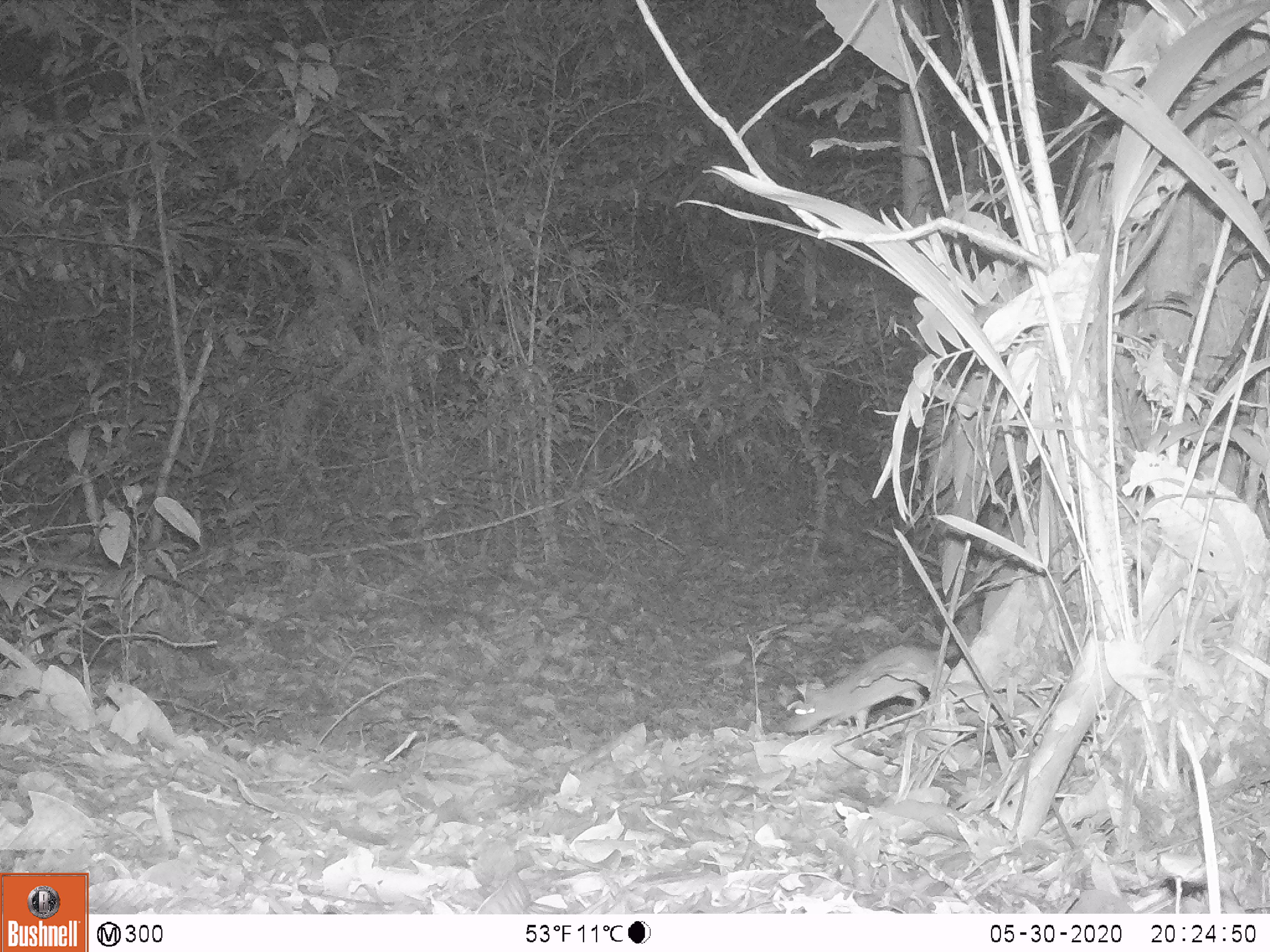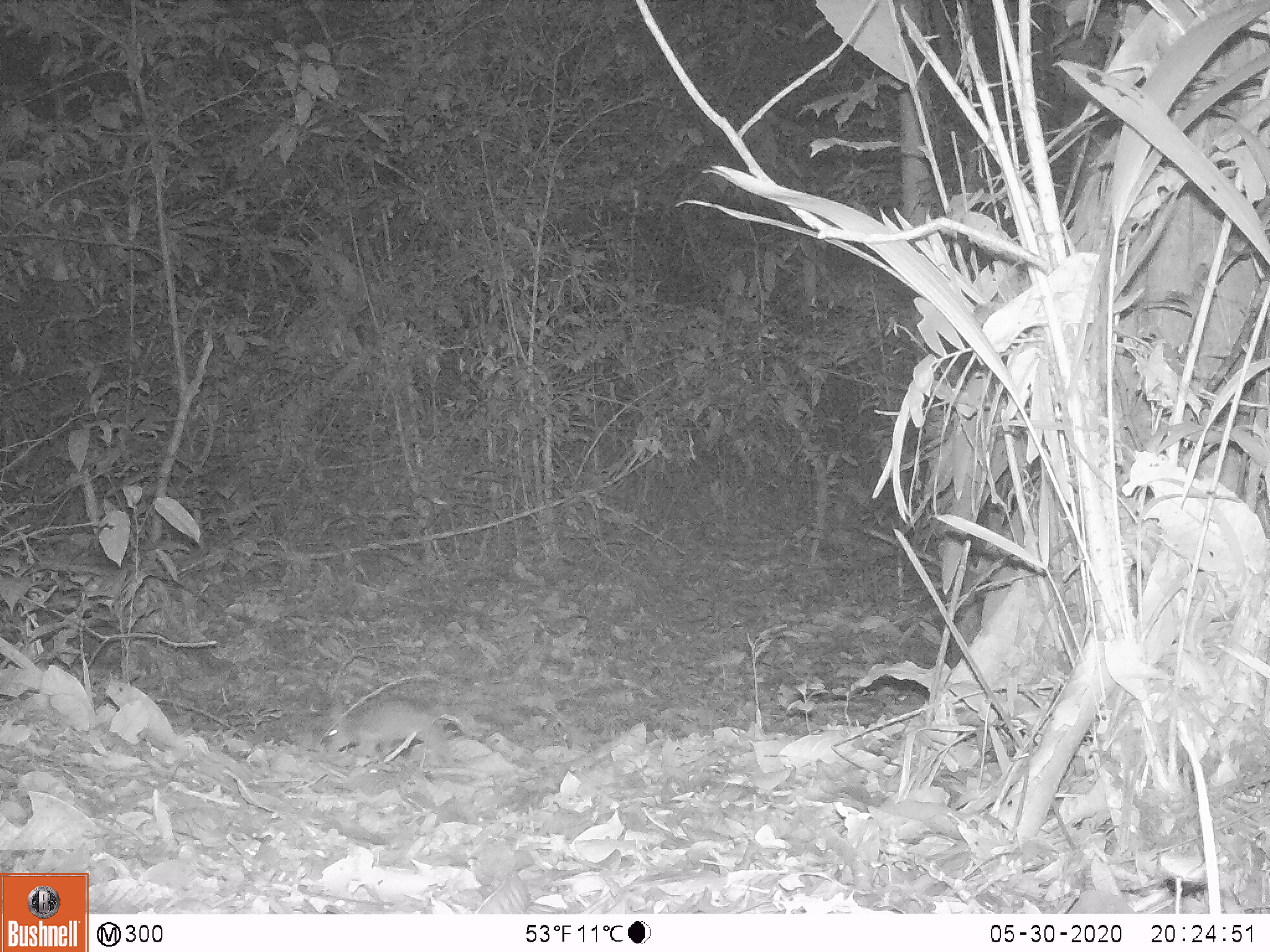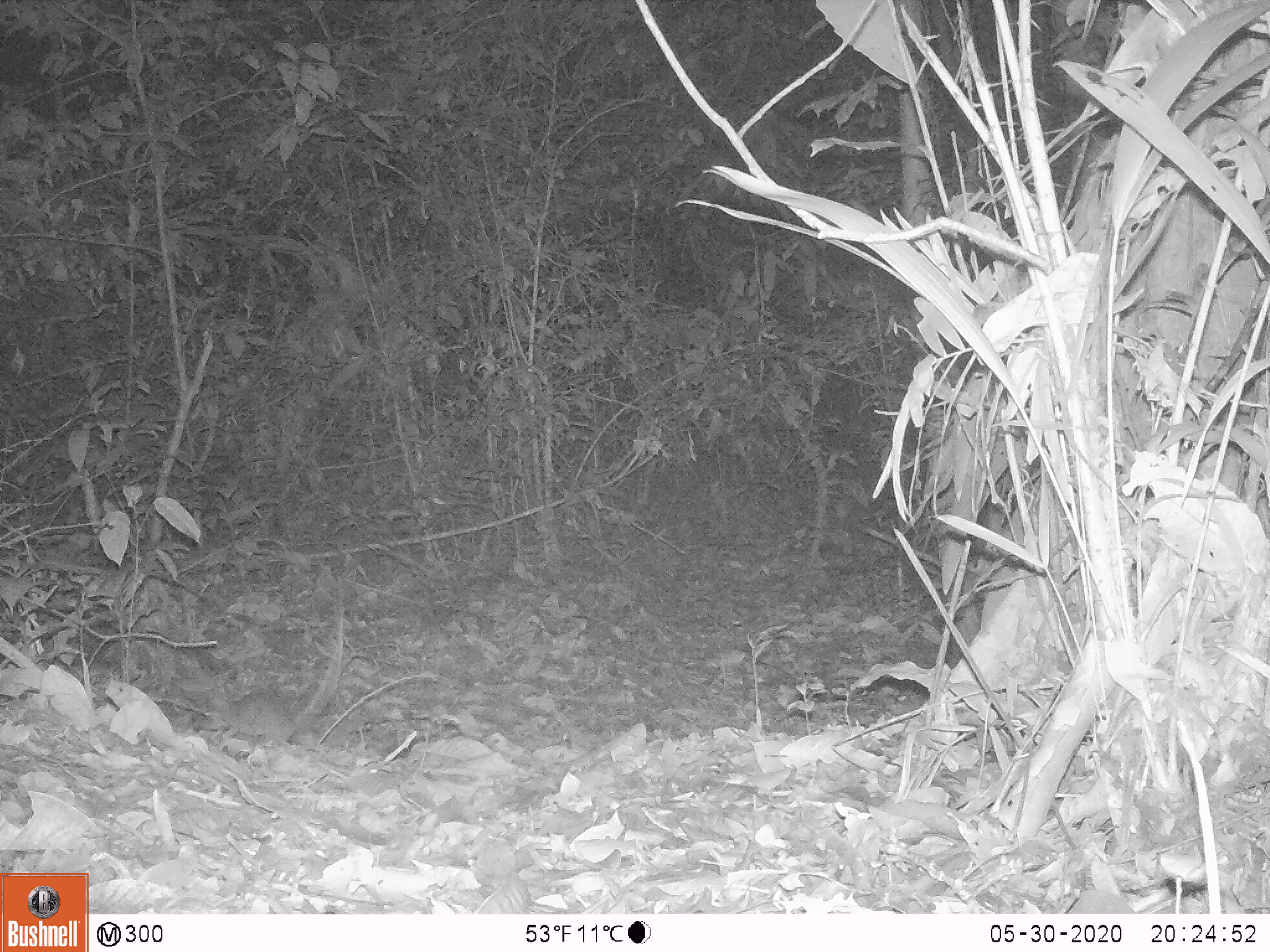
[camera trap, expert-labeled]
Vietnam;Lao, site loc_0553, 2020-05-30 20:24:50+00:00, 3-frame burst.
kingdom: Animalia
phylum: Chordata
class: Mammalia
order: Rodentia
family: Muridae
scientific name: Muridae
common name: old-world mice and rats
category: unidentified murid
Unidentified murid (old-world mice and rats) (Muridae). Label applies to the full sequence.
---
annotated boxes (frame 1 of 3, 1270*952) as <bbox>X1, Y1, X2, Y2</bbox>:
unidentified murid: <bbox>783, 644, 960, 737</bbox>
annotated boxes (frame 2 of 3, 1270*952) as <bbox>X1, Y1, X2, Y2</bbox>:
unidentified murid: <bbox>327, 702, 480, 767</bbox>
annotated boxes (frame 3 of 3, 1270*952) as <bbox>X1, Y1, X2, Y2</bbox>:
unidentified murid: <bbox>193, 601, 344, 751</bbox>